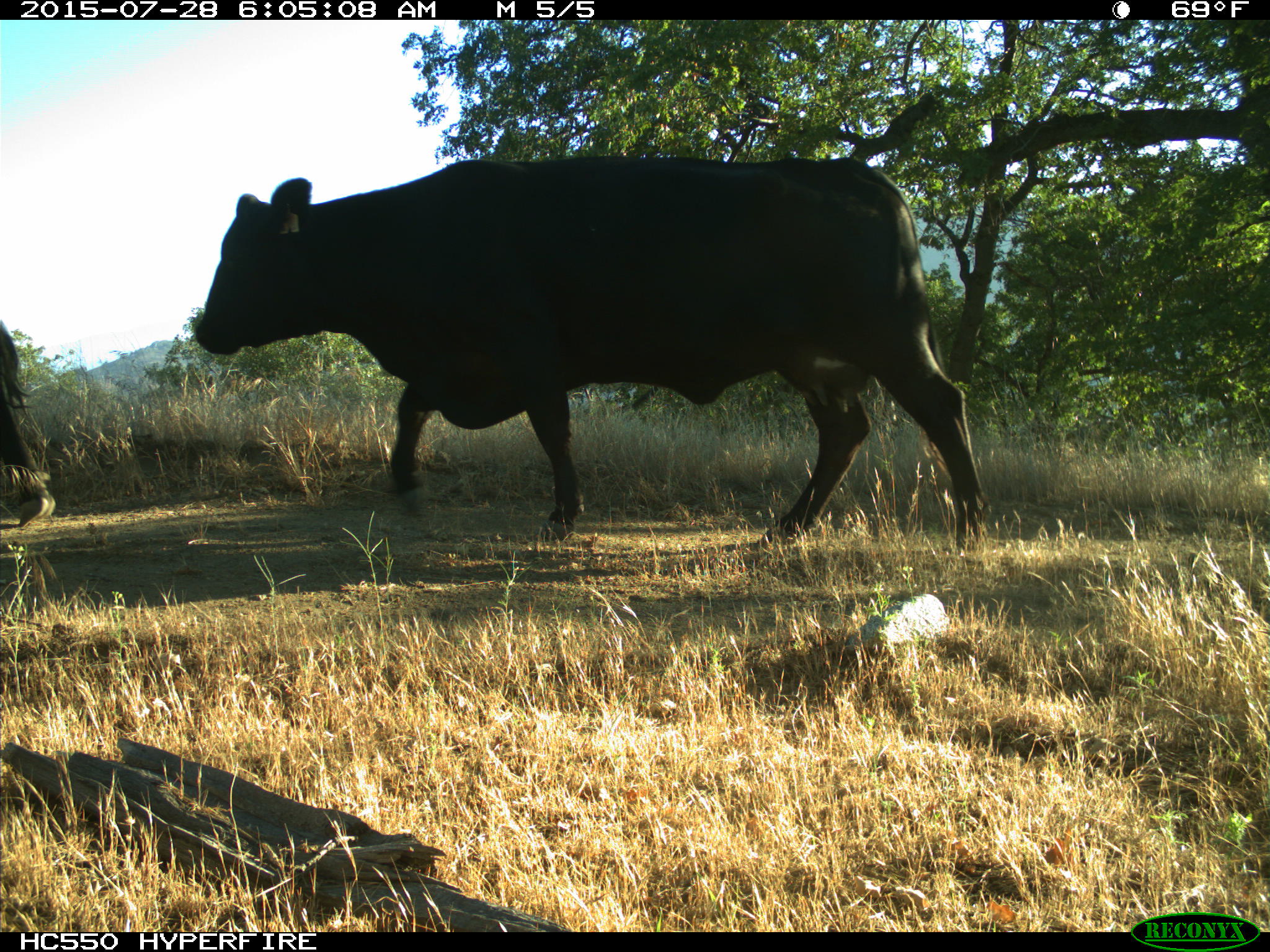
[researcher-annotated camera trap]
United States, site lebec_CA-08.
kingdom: Animalia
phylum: Chordata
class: Mammalia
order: Artiodactyla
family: Bovidae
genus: Bos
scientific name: Bos taurus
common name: domestic cow